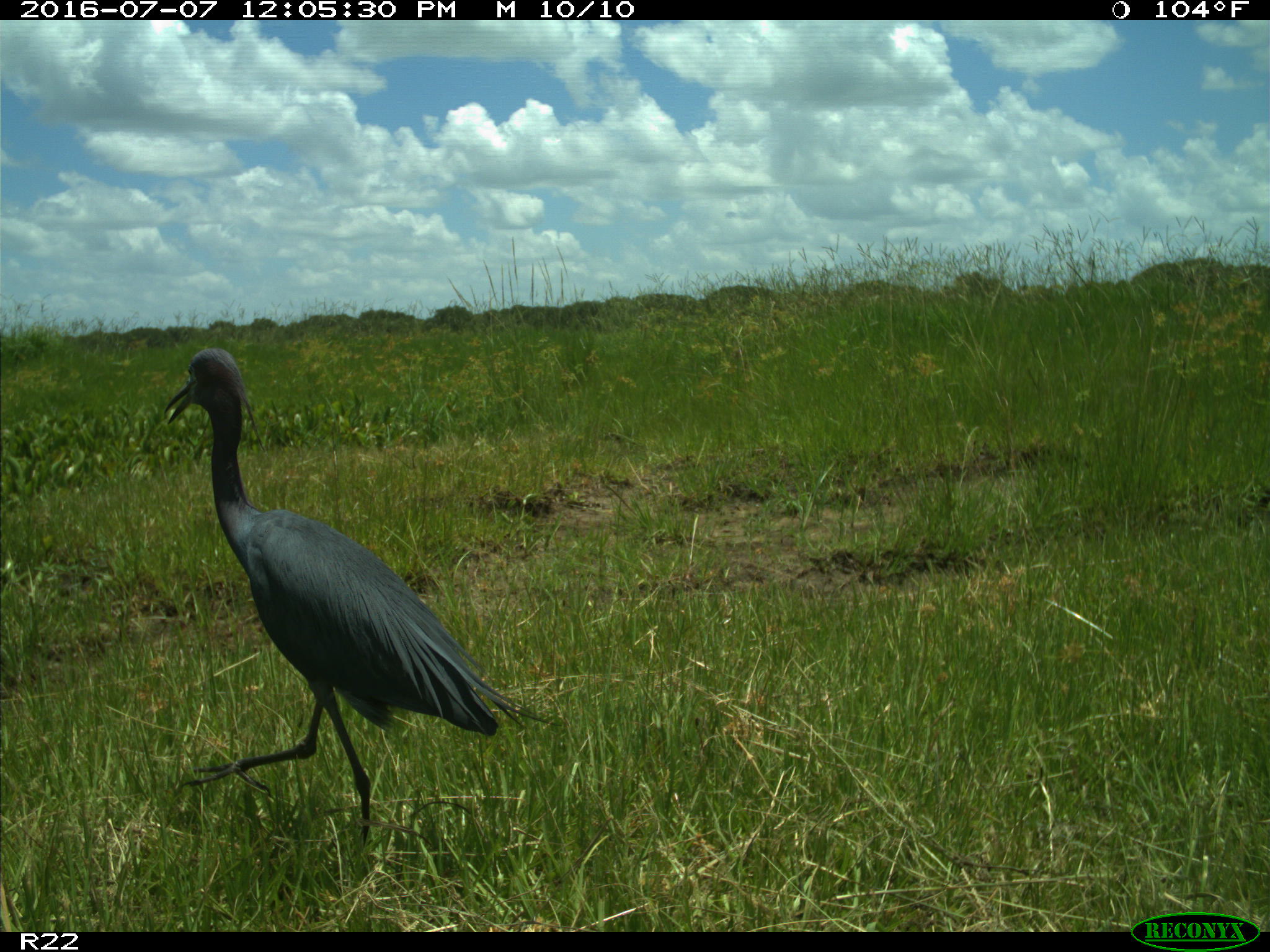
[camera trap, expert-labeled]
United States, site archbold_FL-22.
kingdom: Animalia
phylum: Chordata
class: Aves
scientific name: Aves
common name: birds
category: unidentified bird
Unidentified bird (birds) (Aves).